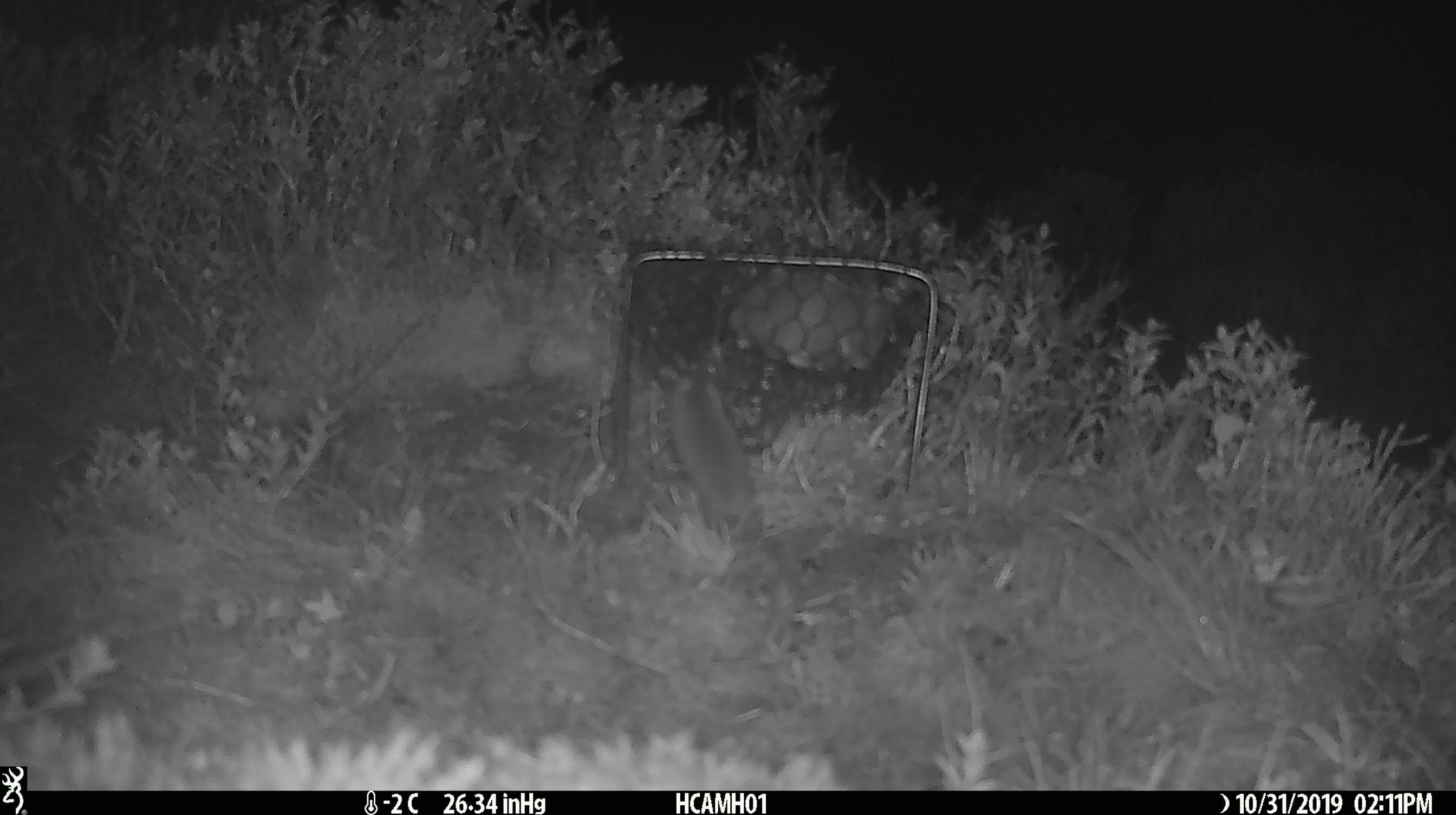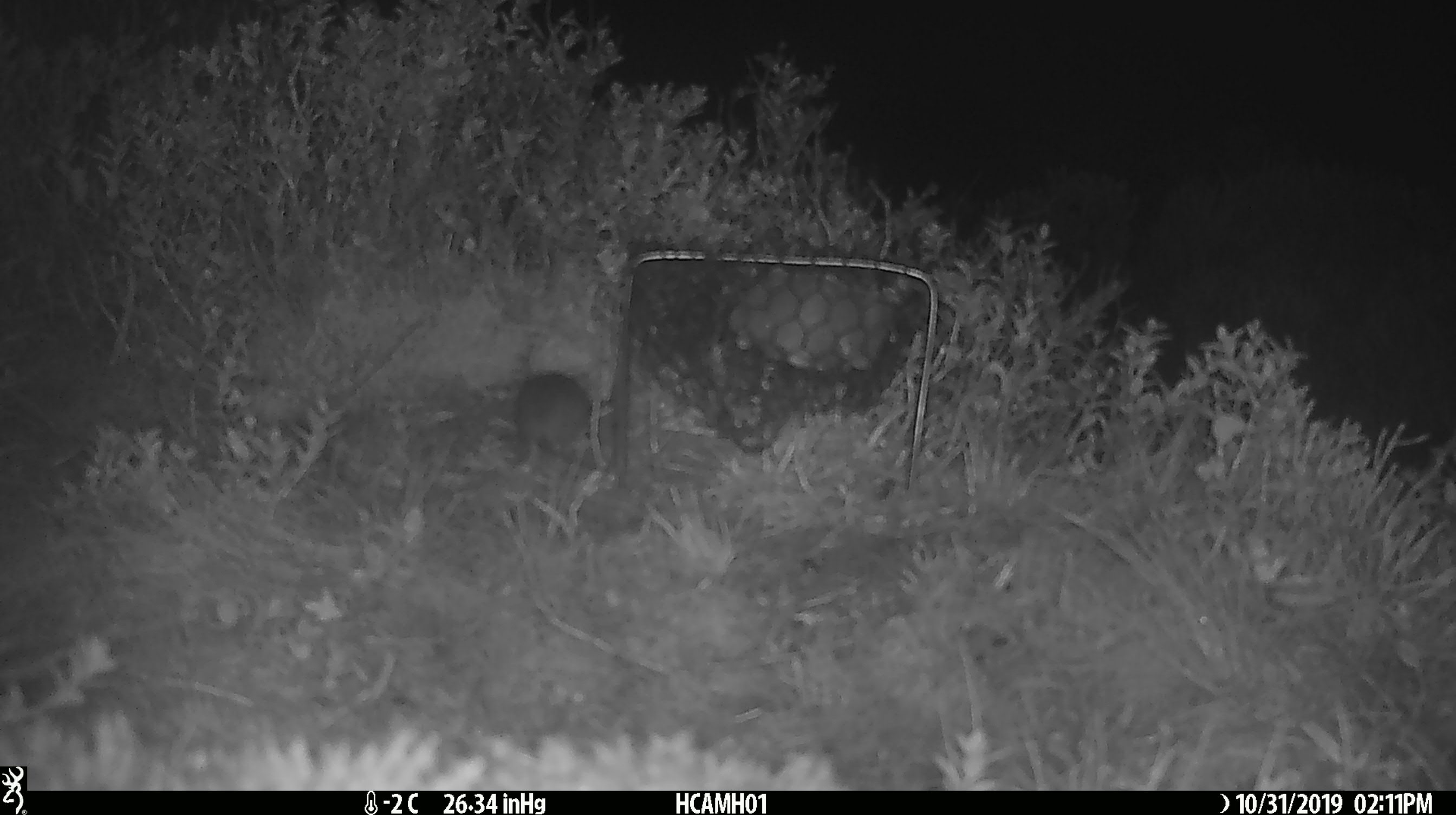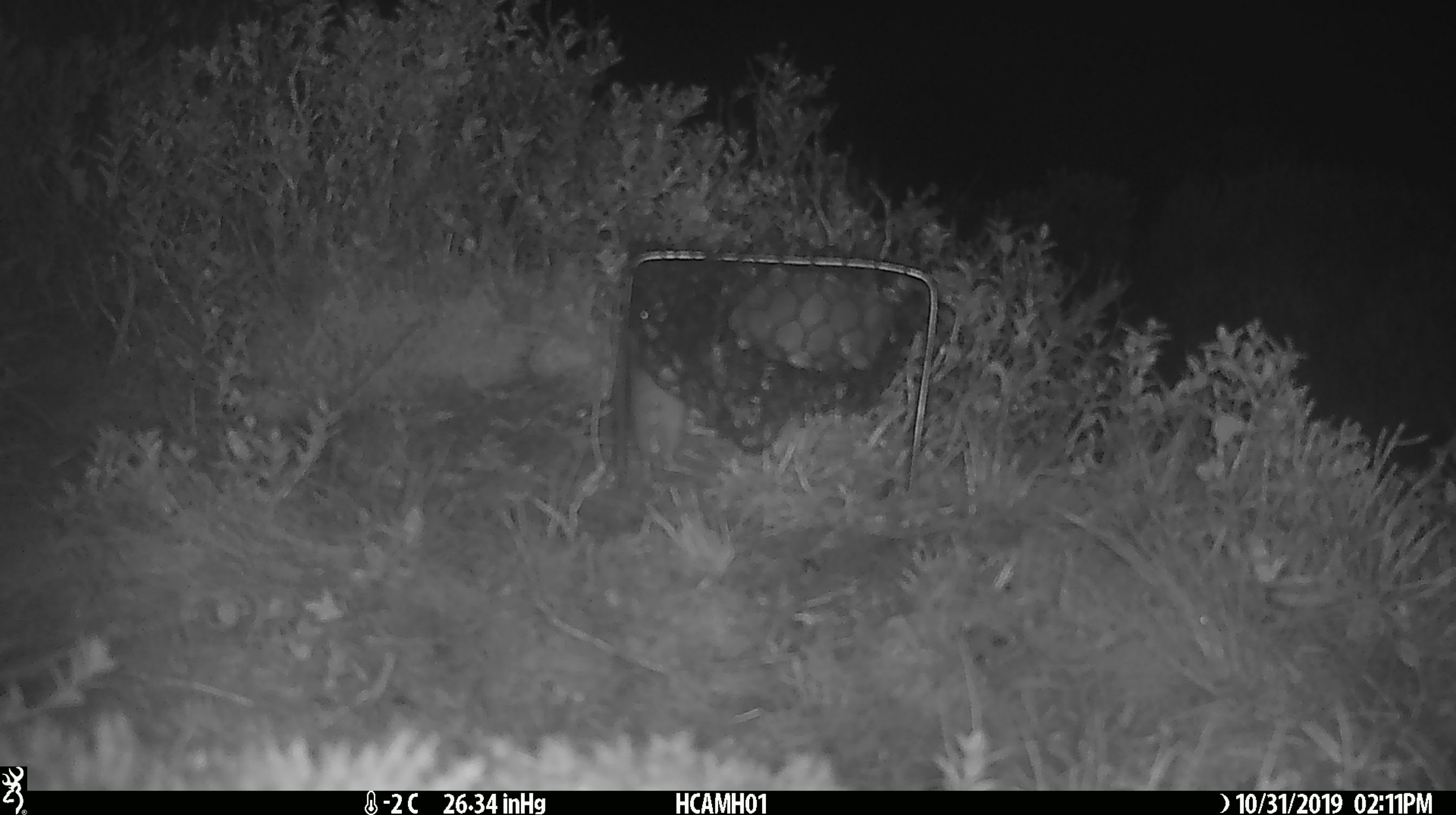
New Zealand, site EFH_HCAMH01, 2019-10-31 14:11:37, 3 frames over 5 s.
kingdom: Animalia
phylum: Chordata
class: Mammalia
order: Rodentia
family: Muridae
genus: Mus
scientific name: Mus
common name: mouse